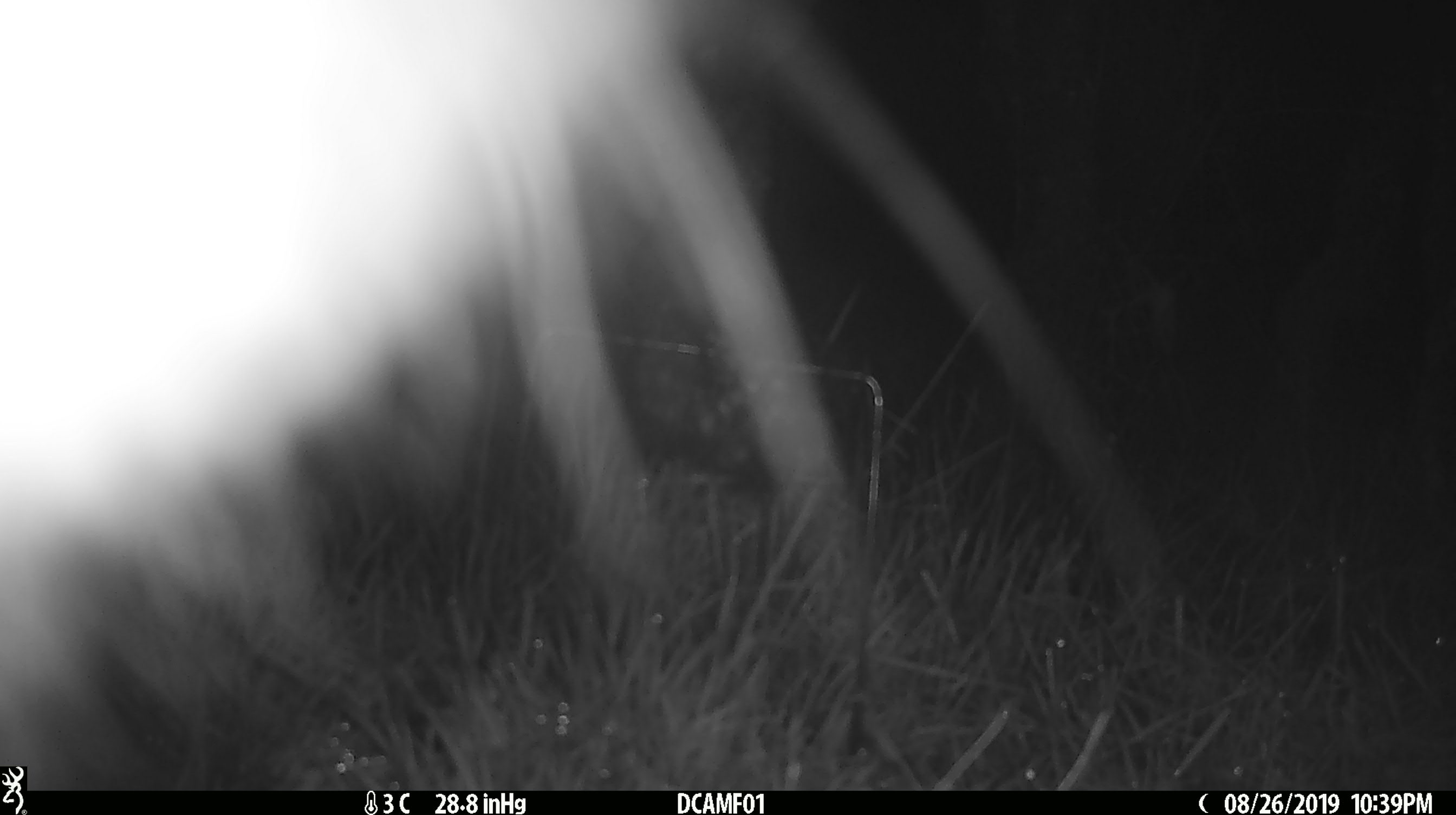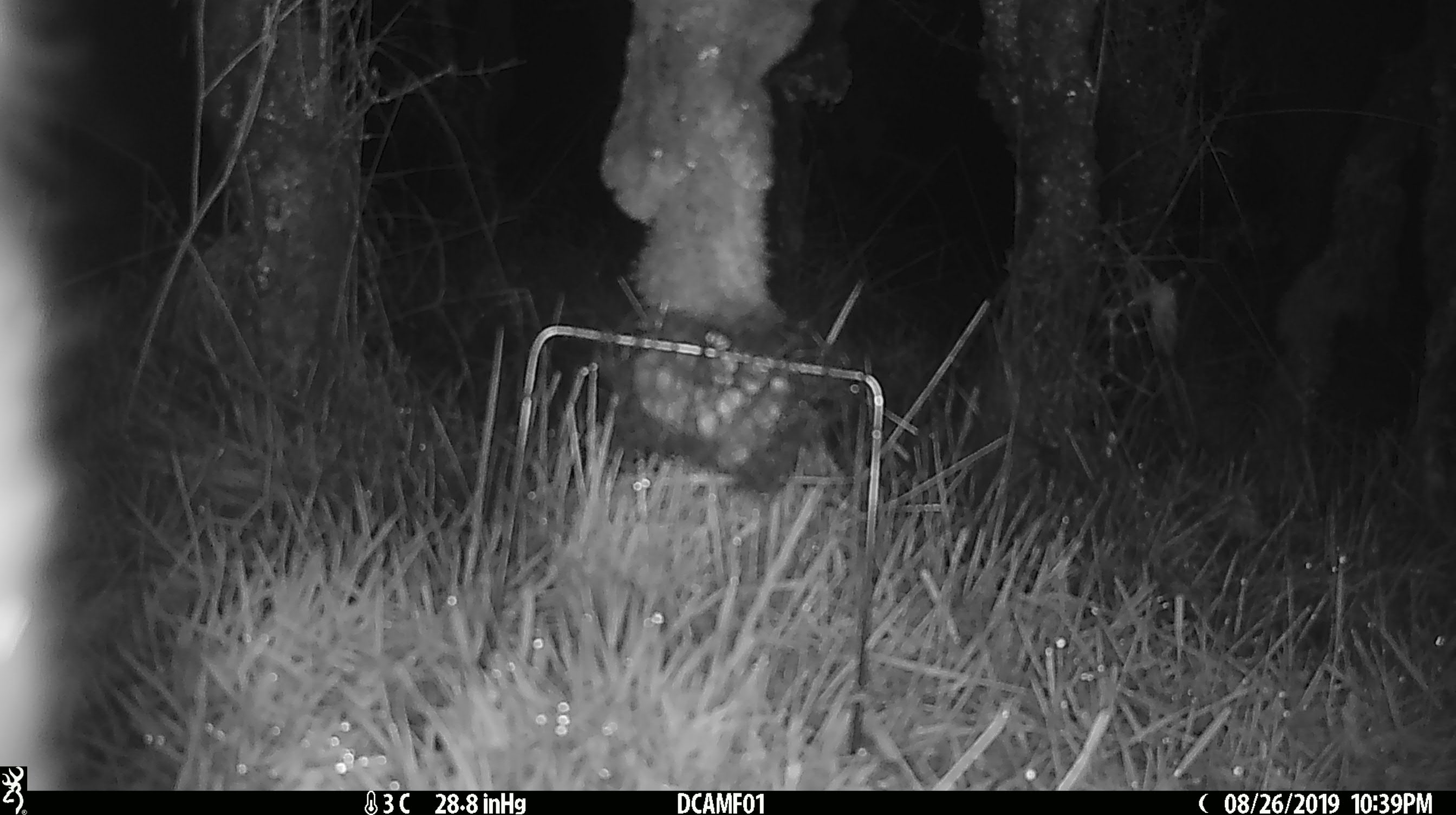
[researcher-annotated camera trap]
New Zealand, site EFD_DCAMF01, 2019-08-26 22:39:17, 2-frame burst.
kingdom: Animalia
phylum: Chordata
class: Mammalia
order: Diprotodontia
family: Phalangeridae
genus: Trichosurus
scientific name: Trichosurus vulpecula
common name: common brushtail possum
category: possum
Possum (common brushtail possum) (Trichosurus vulpecula).